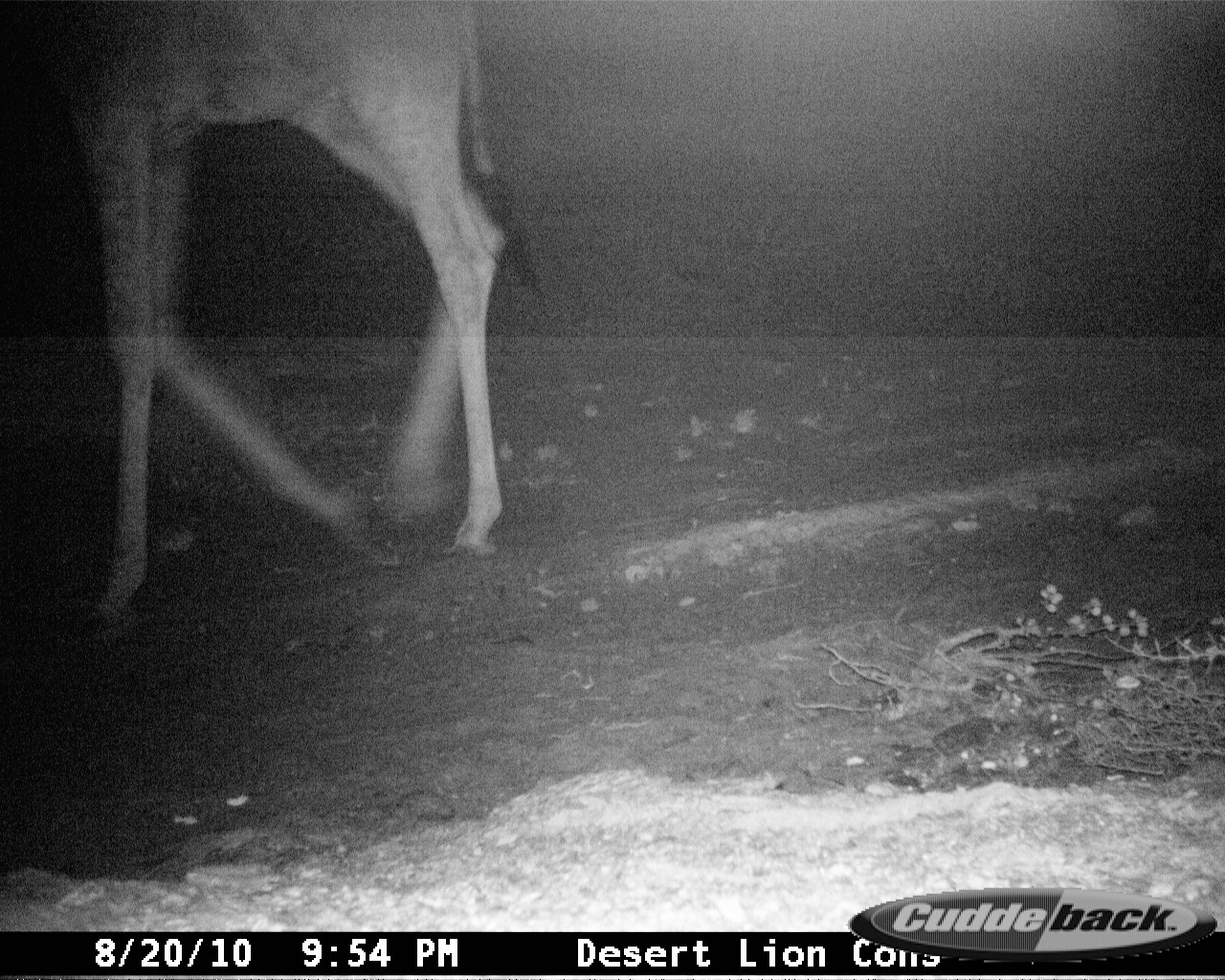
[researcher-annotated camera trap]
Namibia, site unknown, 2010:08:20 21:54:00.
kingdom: Animalia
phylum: Chordata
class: Mammalia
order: Artiodactyla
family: Giraffidae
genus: Giraffa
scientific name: Giraffa camelopardalis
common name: giraffe